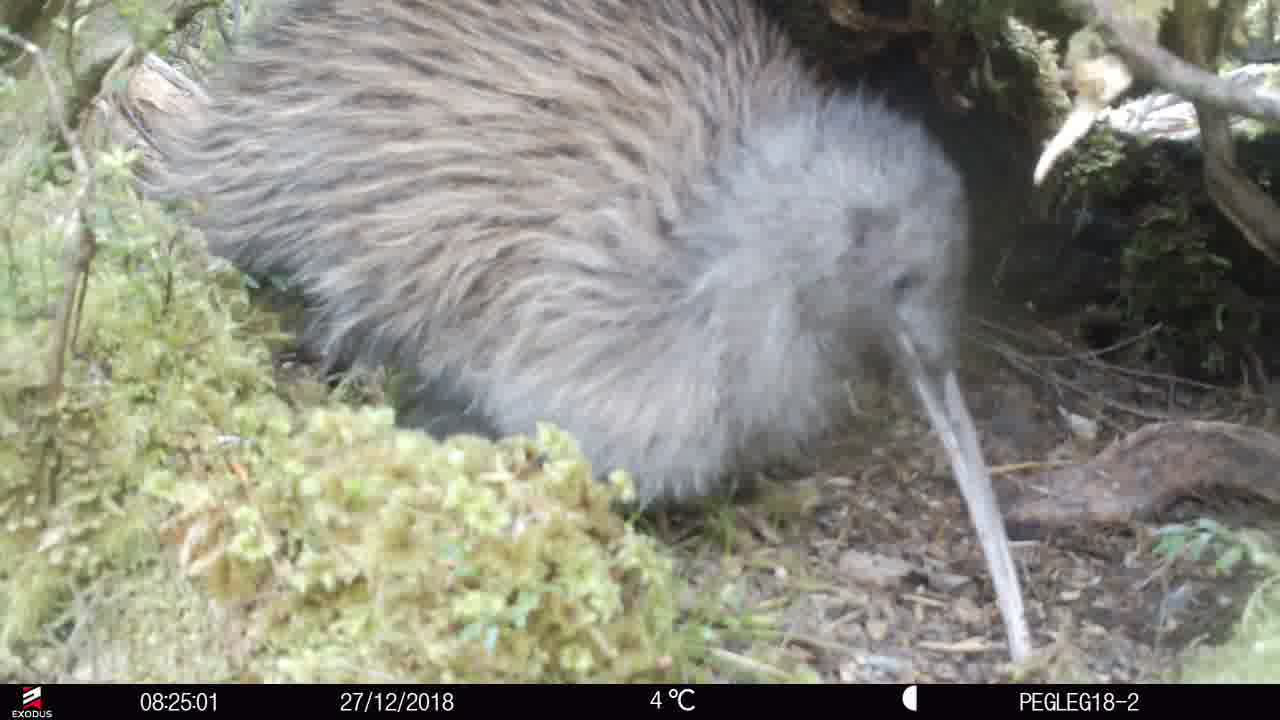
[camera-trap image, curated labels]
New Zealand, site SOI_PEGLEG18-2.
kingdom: Animalia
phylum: Chordata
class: Aves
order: Apterygiformes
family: Apterygidae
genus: Apteryx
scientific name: Apteryx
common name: kiwi